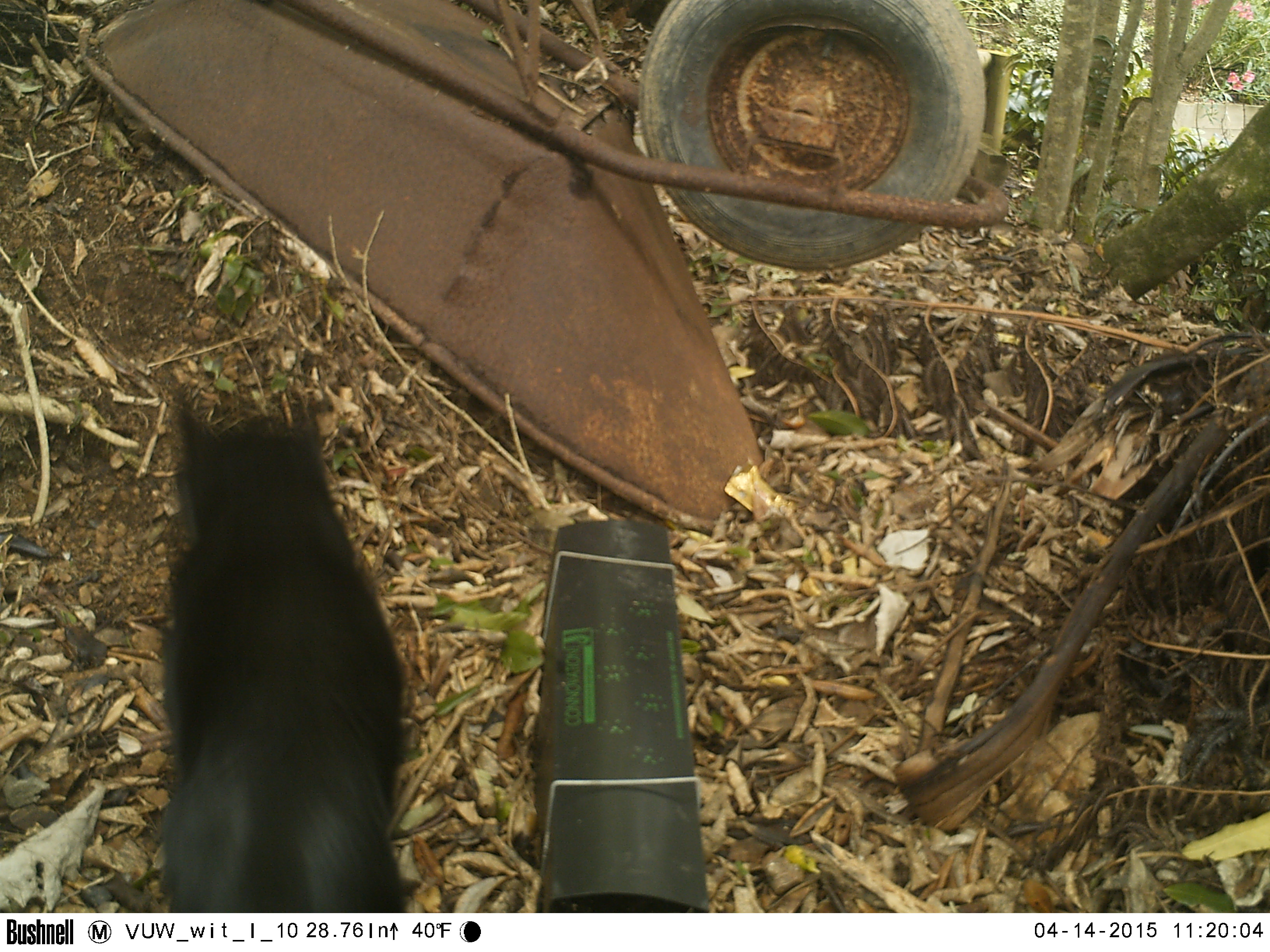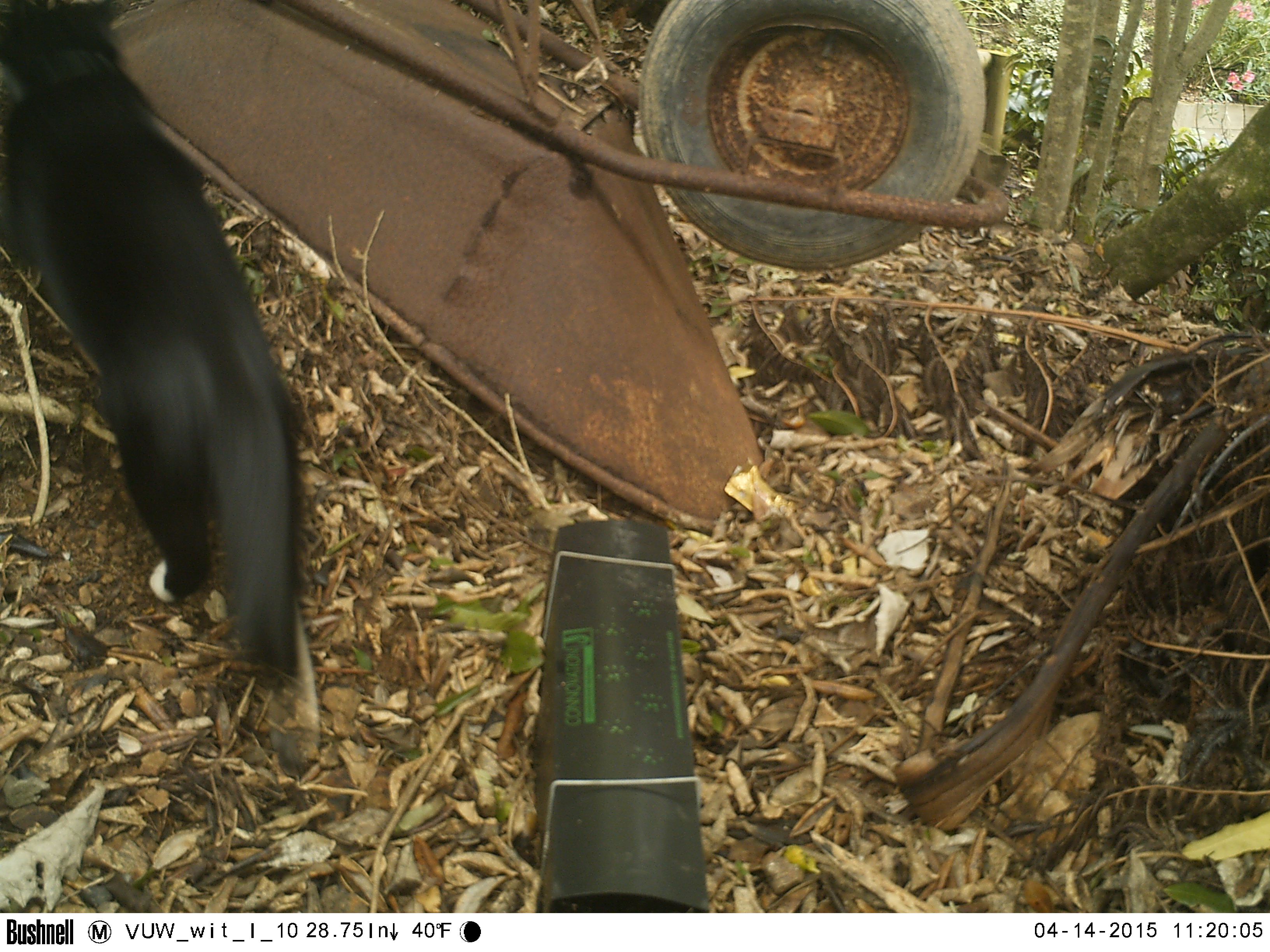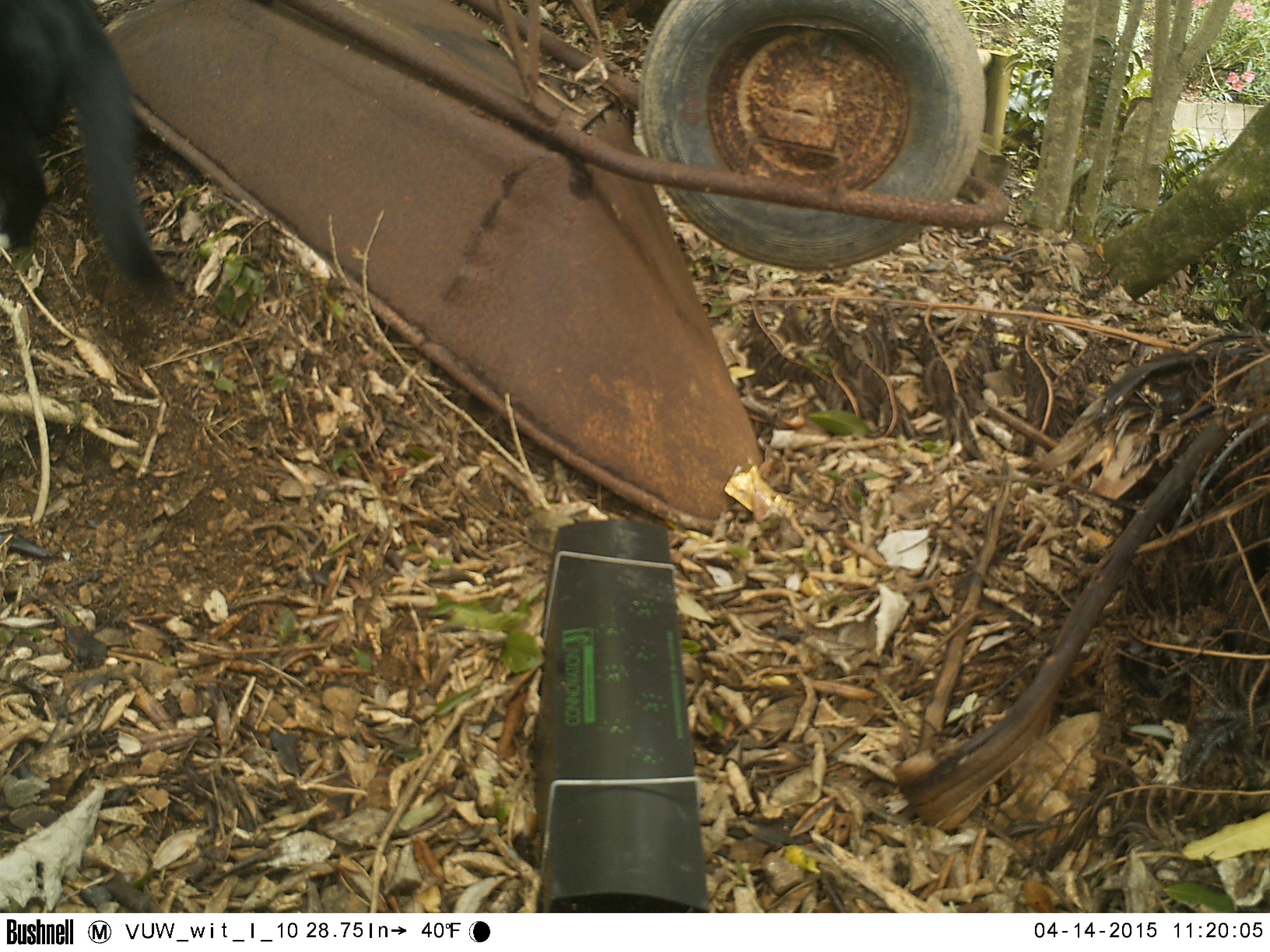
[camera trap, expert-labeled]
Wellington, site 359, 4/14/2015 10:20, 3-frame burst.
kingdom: Animalia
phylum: Chordata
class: Mammalia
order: Carnivora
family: Felidae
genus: Felis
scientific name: Felis catus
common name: cat